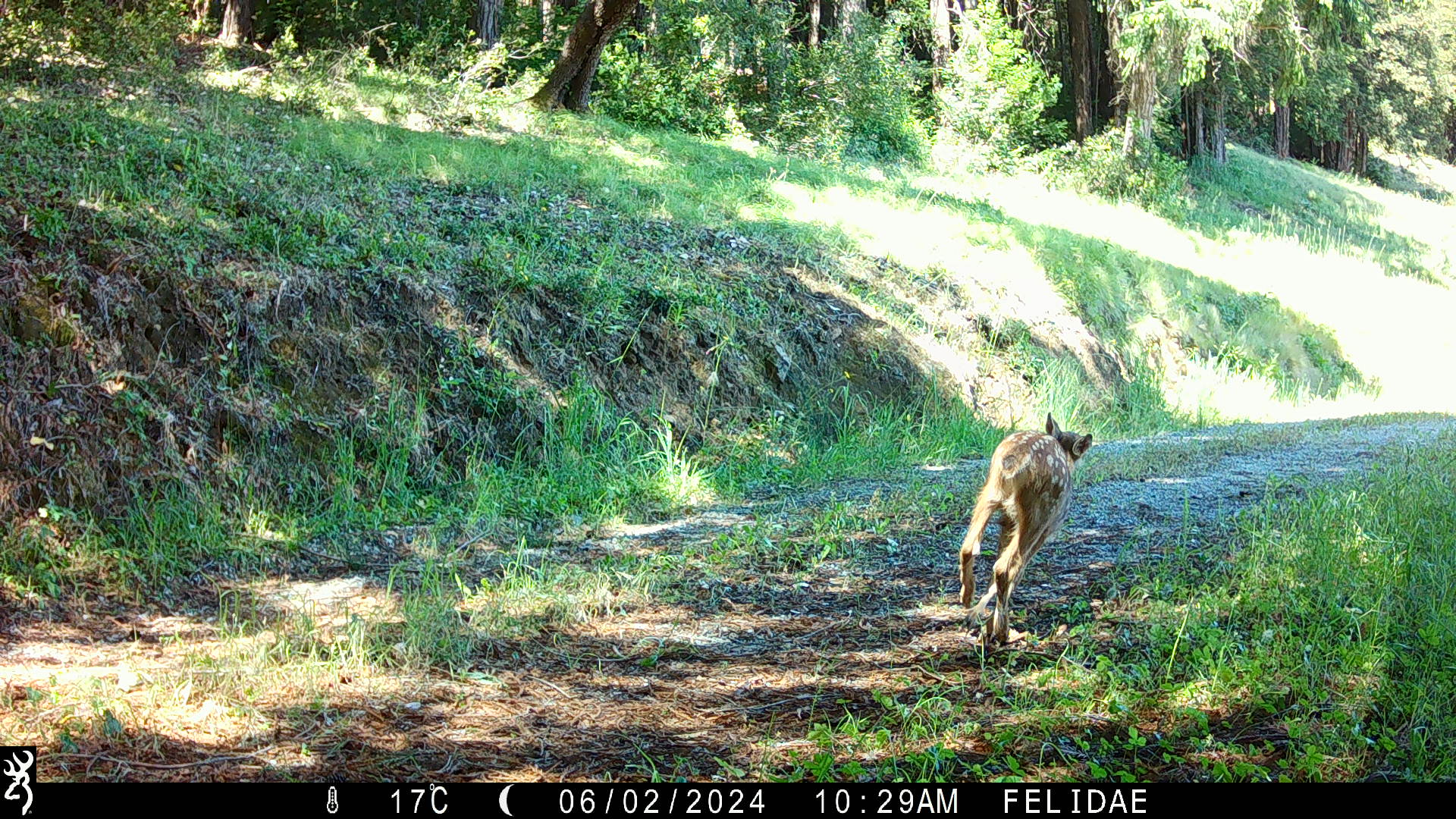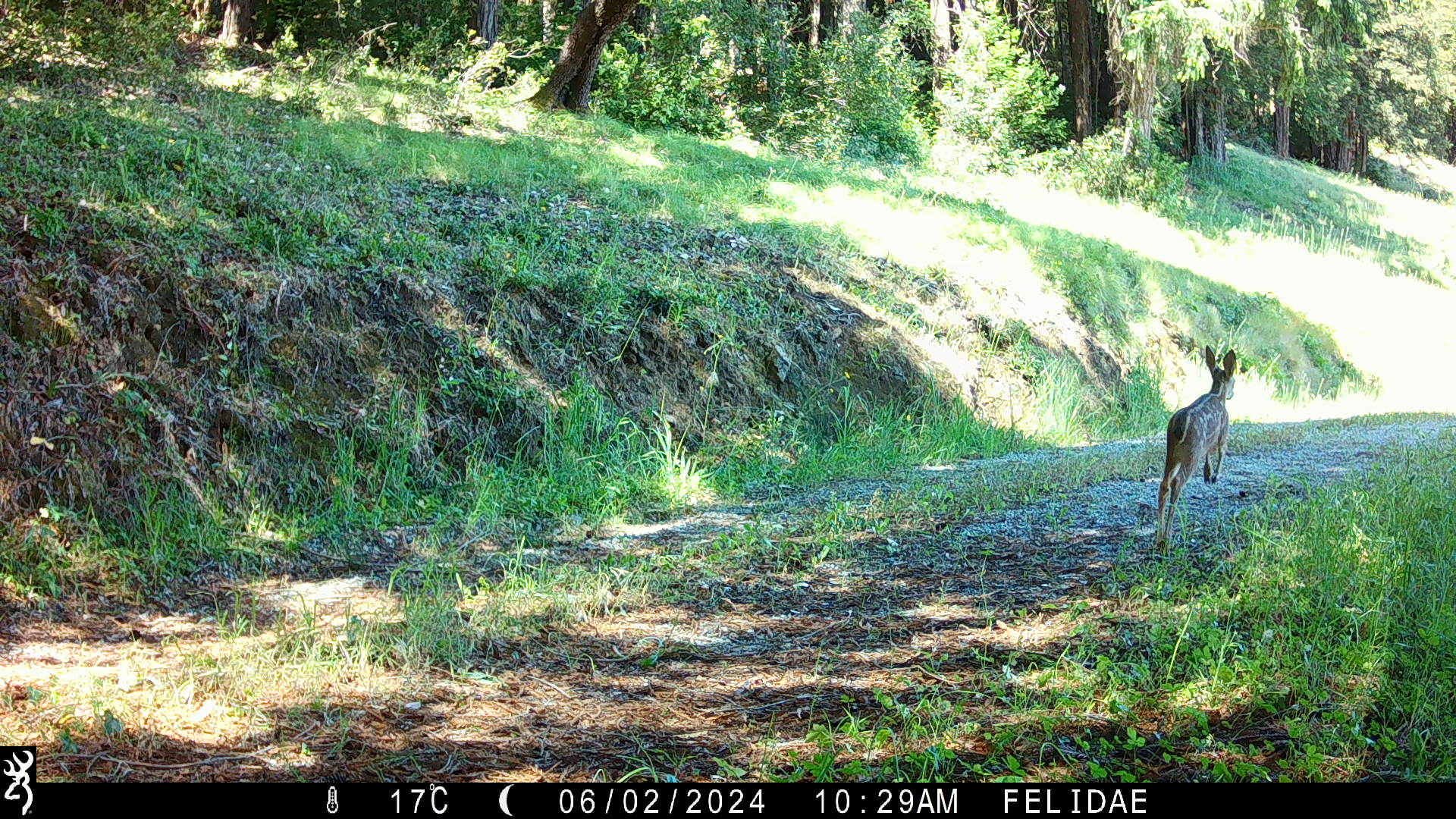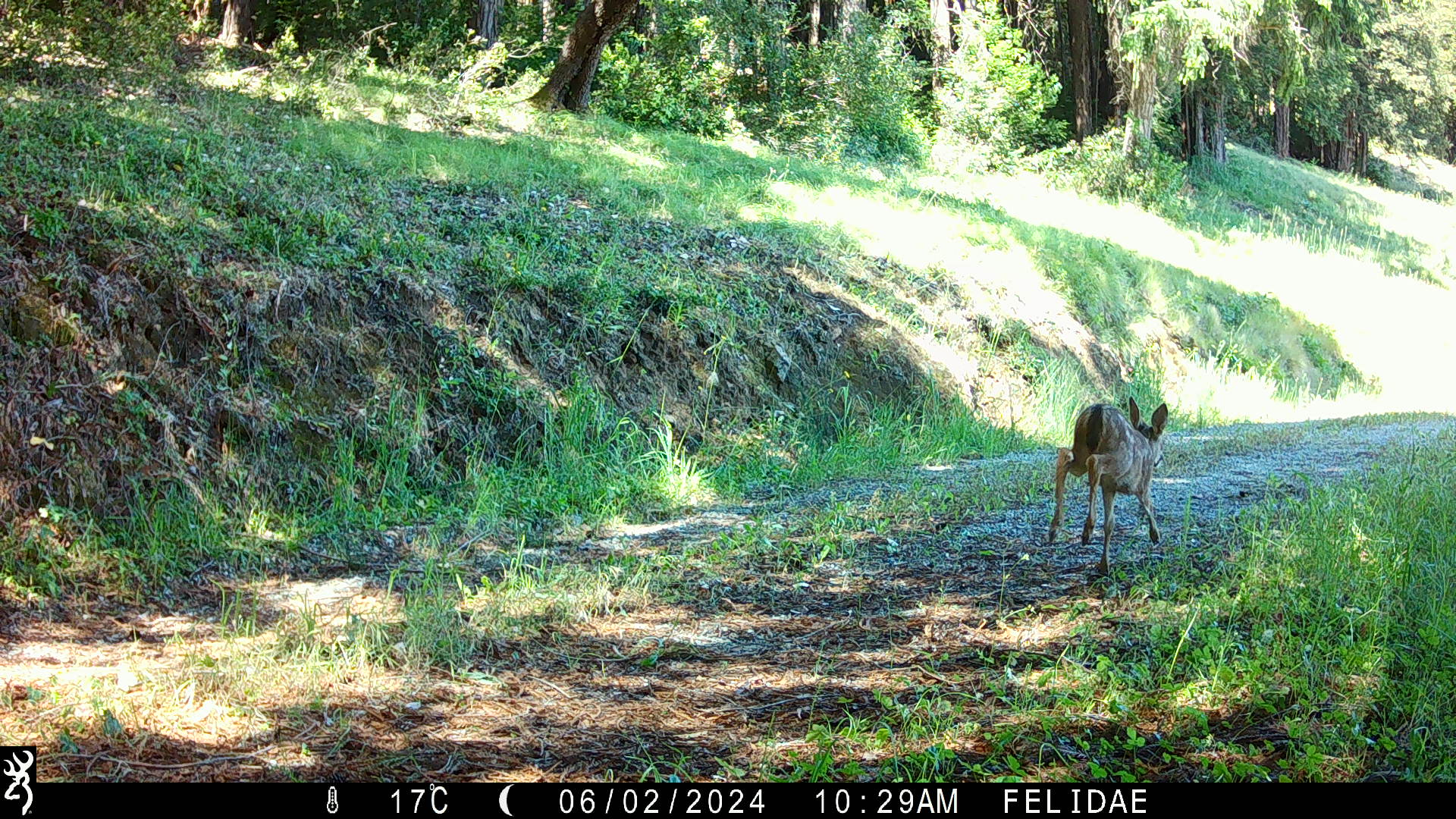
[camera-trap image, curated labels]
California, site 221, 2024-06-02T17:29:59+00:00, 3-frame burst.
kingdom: Animalia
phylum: Chordata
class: Mammalia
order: Artiodactyla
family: Cervidae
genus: Odocoileus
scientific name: Odocoileus hemionus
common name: mule deer